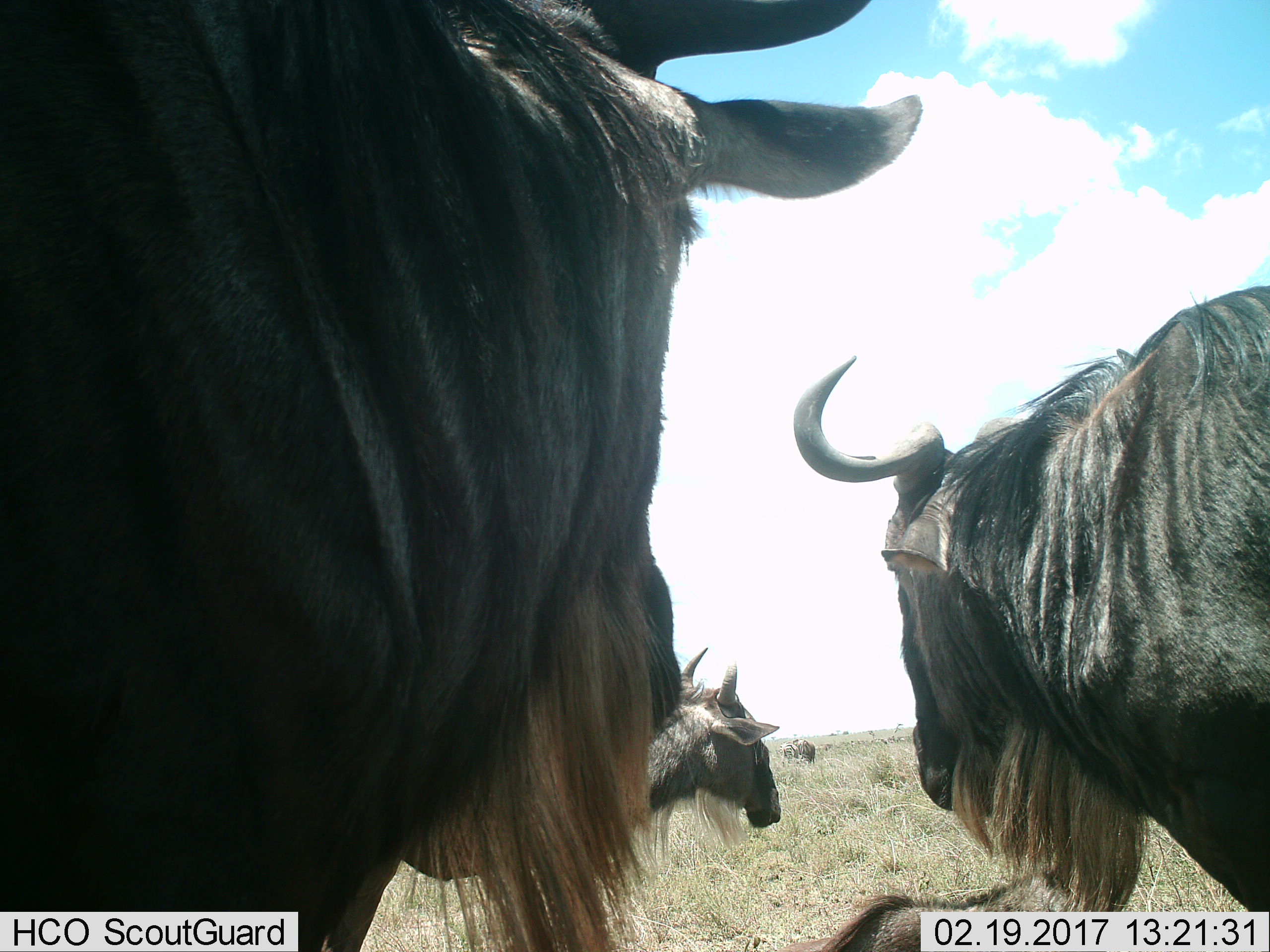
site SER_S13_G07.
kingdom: Animalia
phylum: Chordata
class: Mammalia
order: Artiodactyla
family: Bovidae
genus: Connochaetes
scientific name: Connochaetes taurinus taurinus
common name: blue wildebeest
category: wildebeestblue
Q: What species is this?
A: Wildebeestblue (blue wildebeest) (Connochaetes taurinus taurinus).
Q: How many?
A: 4.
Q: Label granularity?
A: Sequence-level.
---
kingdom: Animalia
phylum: Chordata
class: Mammalia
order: Perissodactyla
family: Equidae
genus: Equus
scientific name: Equus quagga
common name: plains zebra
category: zebraplains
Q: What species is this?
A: Zebraplains (plains zebra) (Equus quagga).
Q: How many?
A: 1.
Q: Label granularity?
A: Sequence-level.